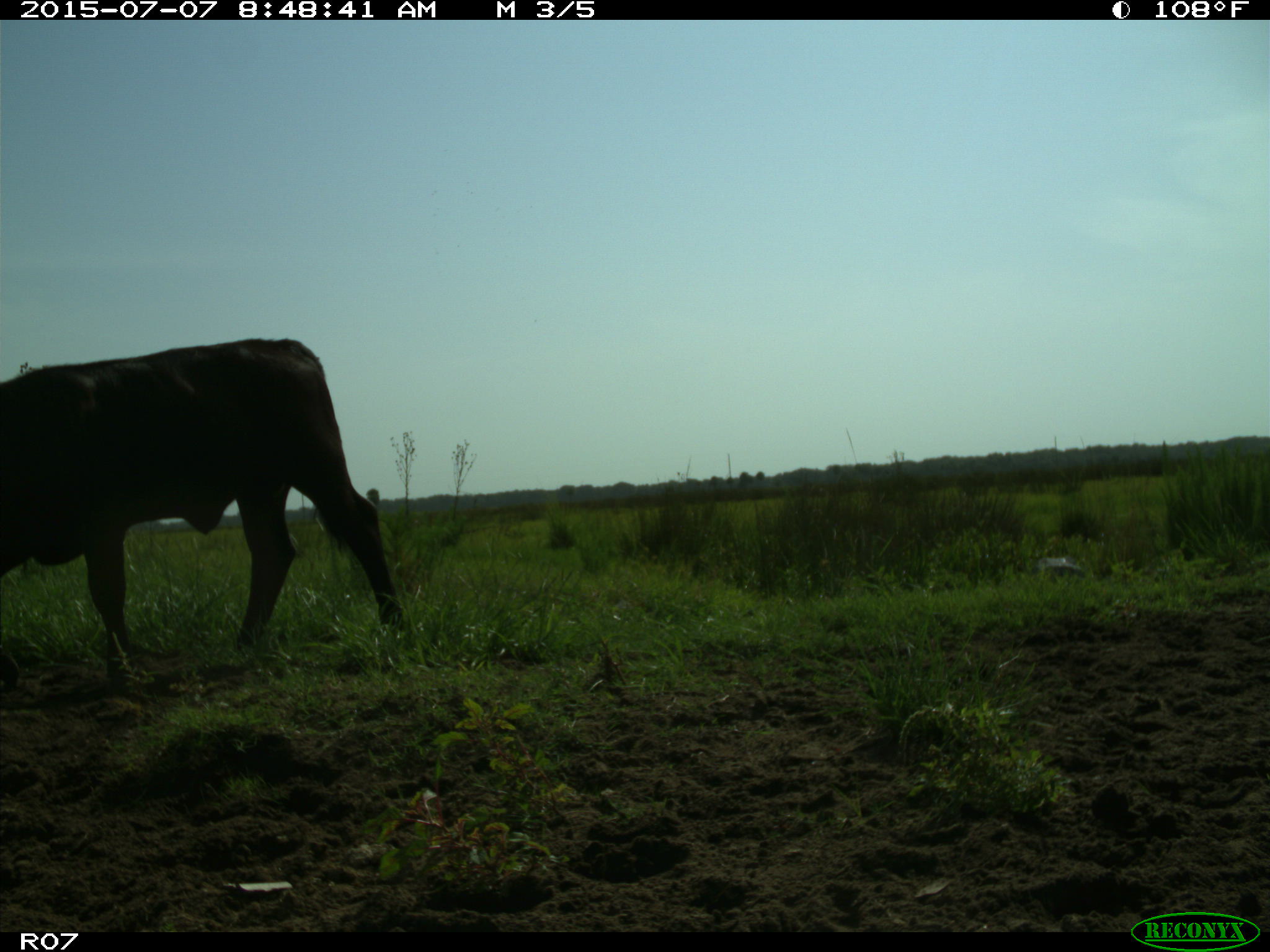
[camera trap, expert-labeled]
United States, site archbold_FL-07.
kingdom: Animalia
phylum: Chordata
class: Mammalia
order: Artiodactyla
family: Bovidae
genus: Bos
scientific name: Bos taurus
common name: domestic cow